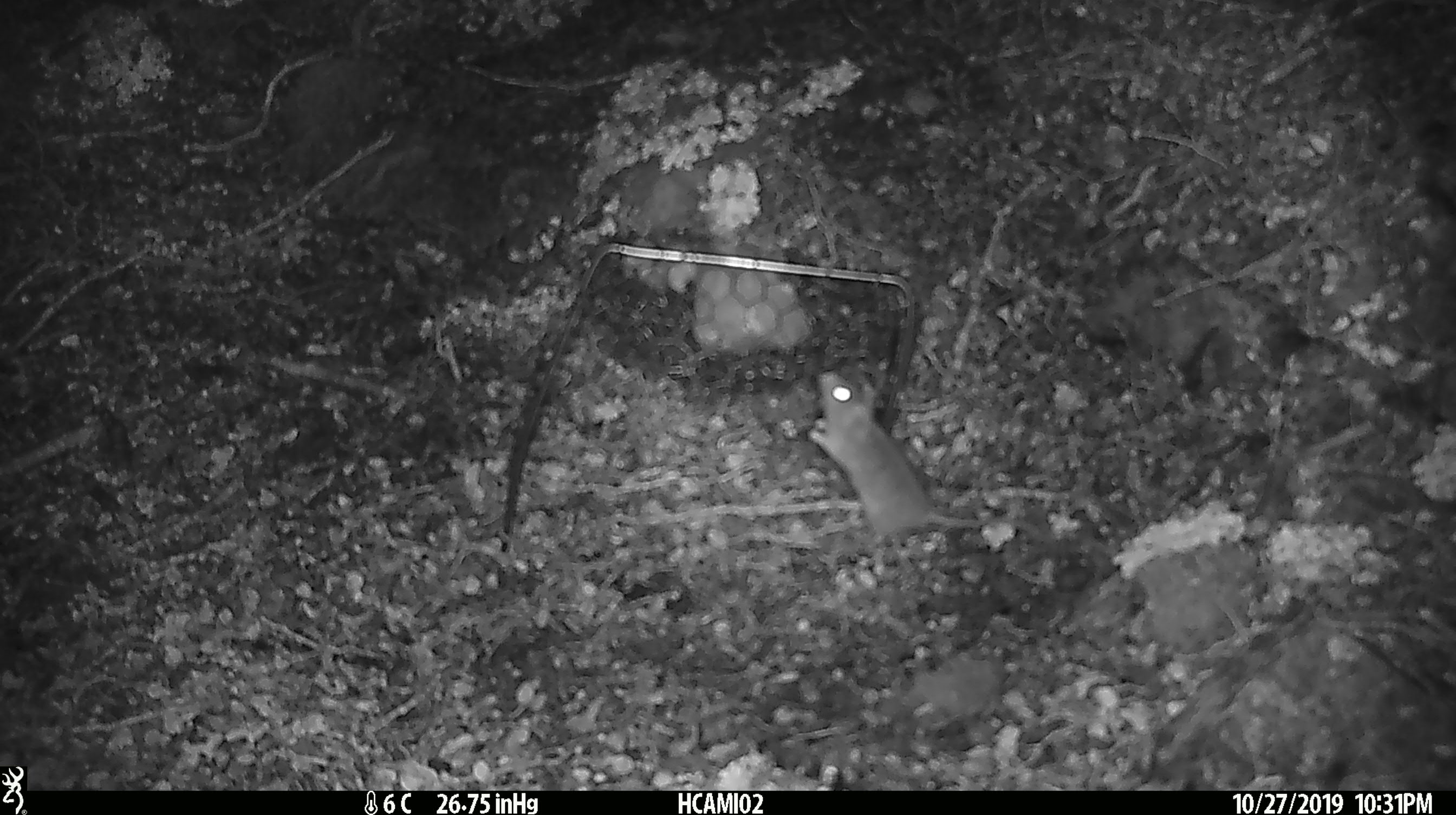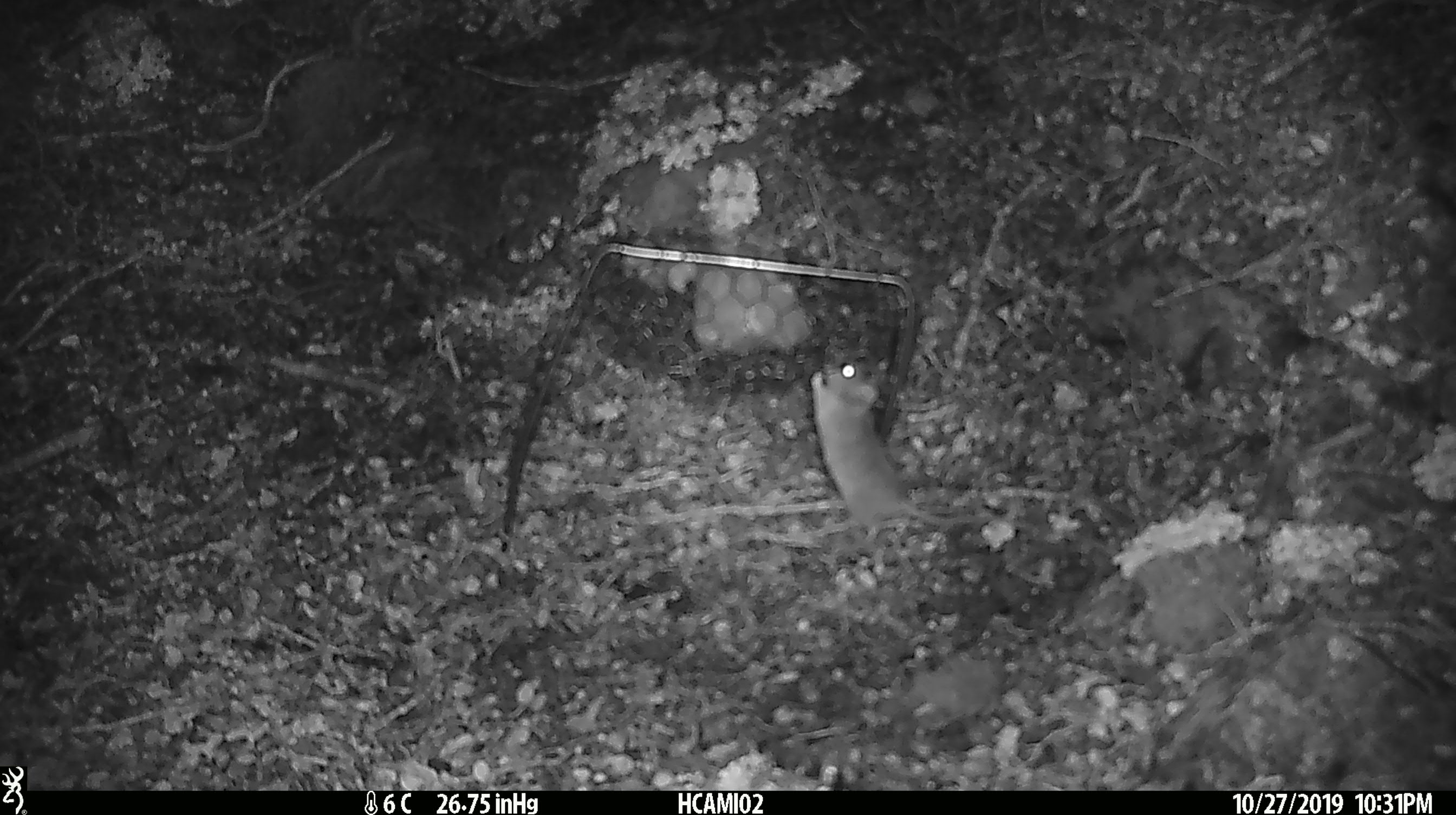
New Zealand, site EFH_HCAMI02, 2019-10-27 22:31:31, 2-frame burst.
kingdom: Animalia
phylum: Chordata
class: Mammalia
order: Rodentia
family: Muridae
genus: Mus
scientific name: Mus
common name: mouse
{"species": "mouse (Mus)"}